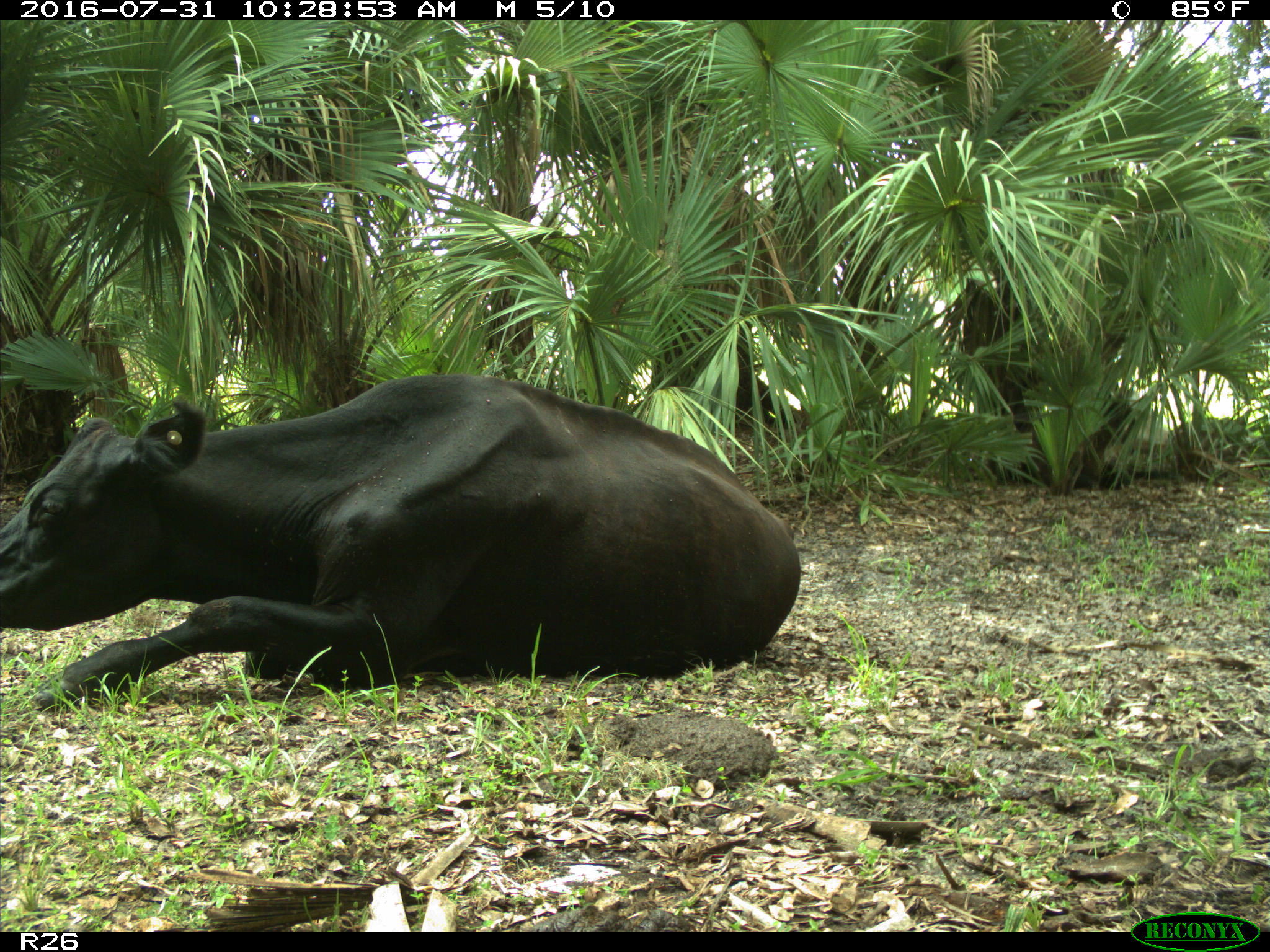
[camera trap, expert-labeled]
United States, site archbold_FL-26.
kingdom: Animalia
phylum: Chordata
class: Mammalia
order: Artiodactyla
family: Bovidae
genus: Bos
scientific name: Bos taurus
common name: domestic cow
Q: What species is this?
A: Bos taurus (domestic cow).